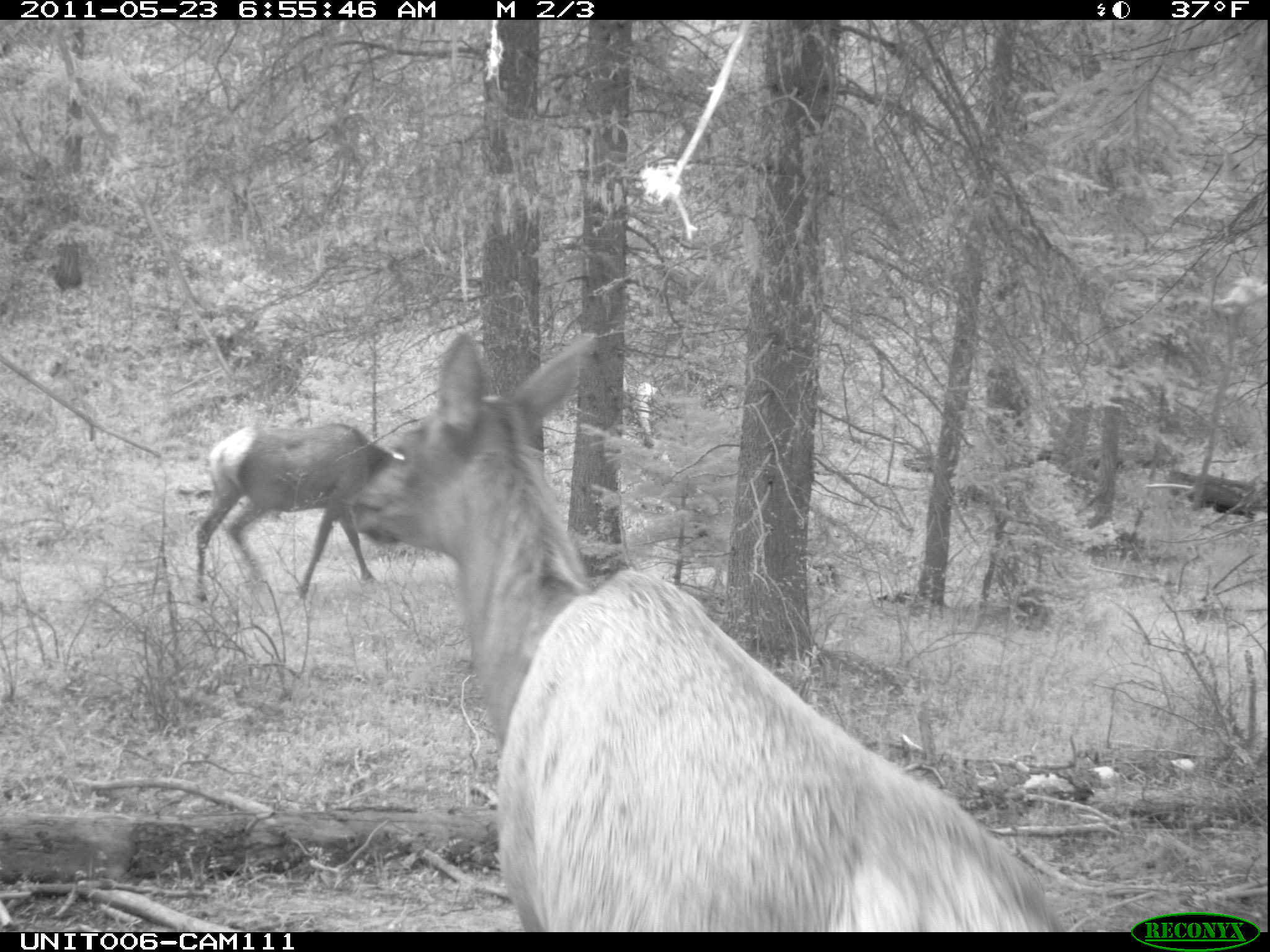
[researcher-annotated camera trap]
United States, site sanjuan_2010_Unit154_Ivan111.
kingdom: Animalia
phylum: Chordata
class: Mammalia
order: Artiodactyla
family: Cervidae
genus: Cervus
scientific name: Cervus elaphus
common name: red deer